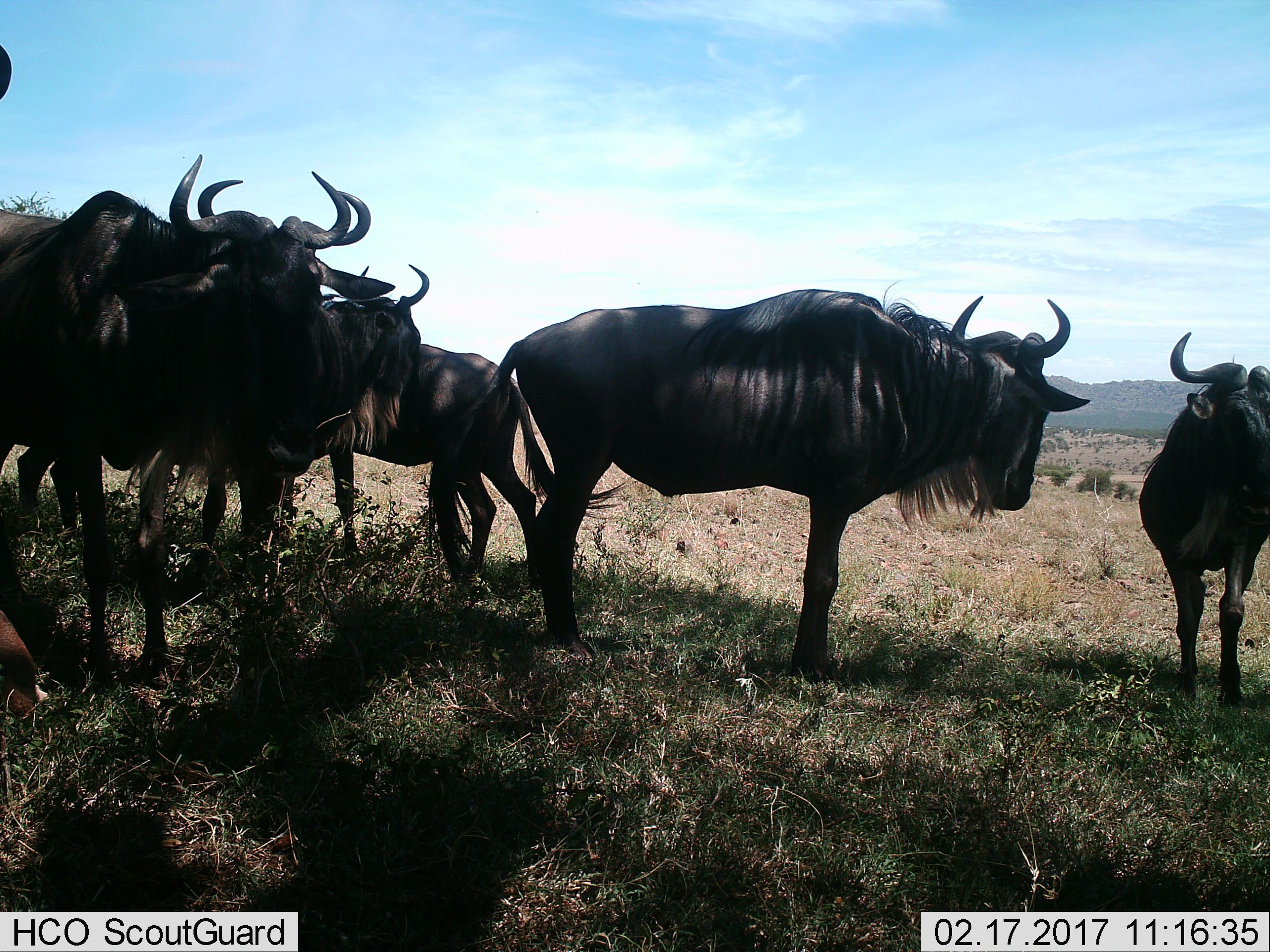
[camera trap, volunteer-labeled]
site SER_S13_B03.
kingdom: Animalia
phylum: Chordata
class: Mammalia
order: Artiodactyla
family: Bovidae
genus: Connochaetes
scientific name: Connochaetes taurinus taurinus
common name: blue wildebeest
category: wildebeestblue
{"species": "wildebeestblue (blue wildebeest) (Connochaetes taurinus taurinus)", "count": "6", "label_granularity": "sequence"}